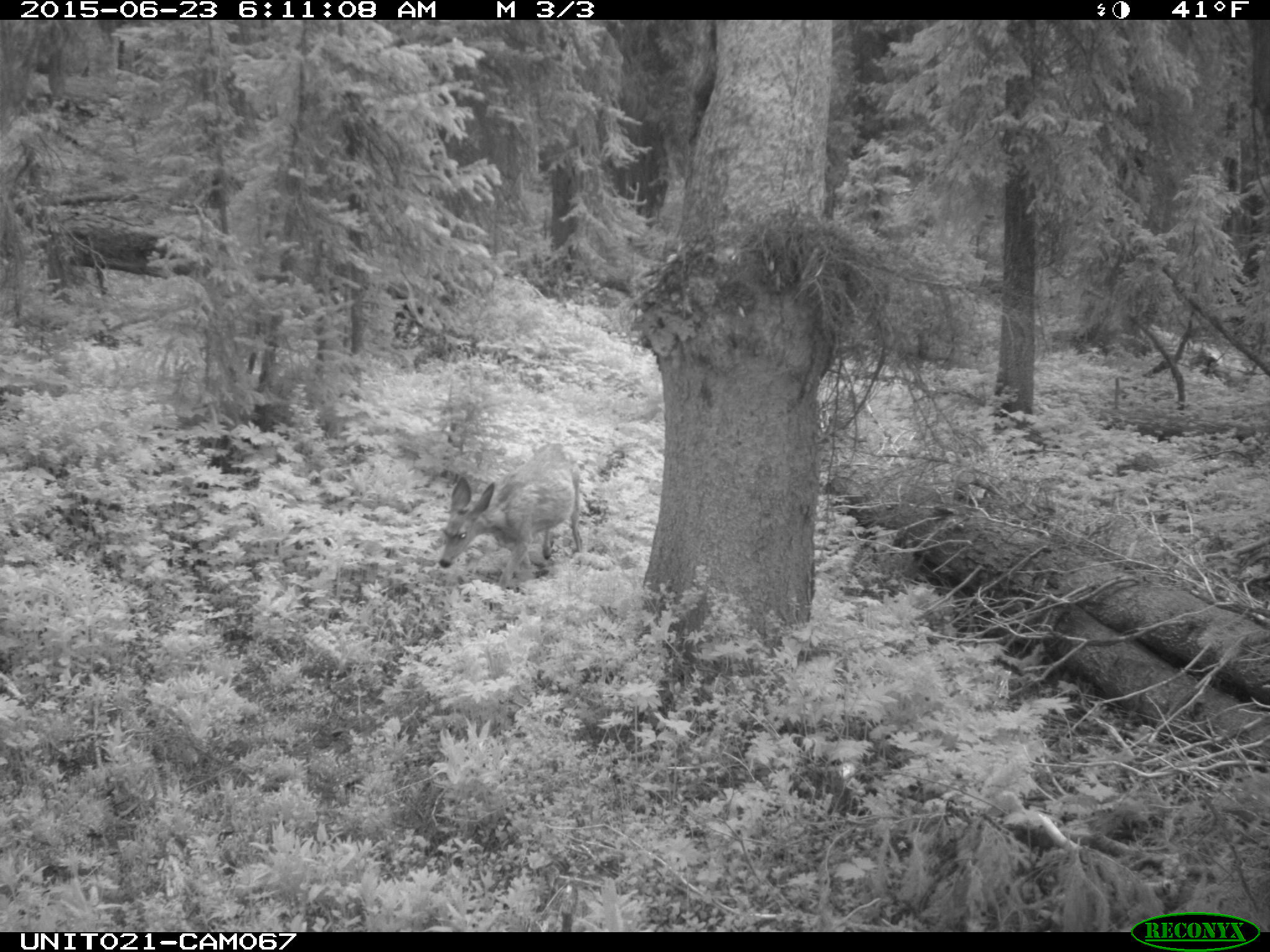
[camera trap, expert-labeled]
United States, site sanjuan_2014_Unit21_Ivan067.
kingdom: Animalia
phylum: Chordata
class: Mammalia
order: Artiodactyla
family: Cervidae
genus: Odocoileus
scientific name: Odocoileus hemionus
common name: mule deer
Odocoileus hemionus (mule deer).